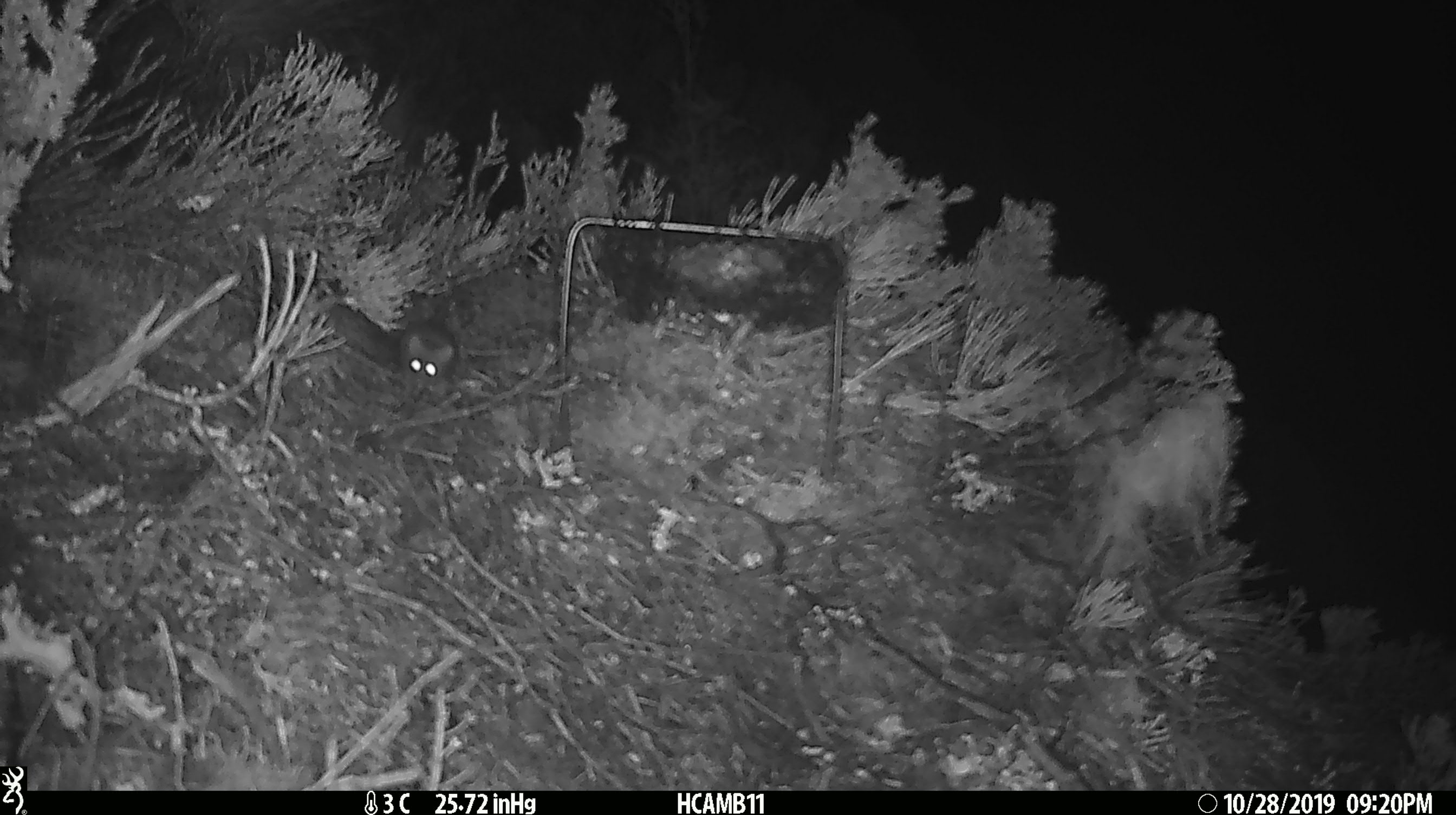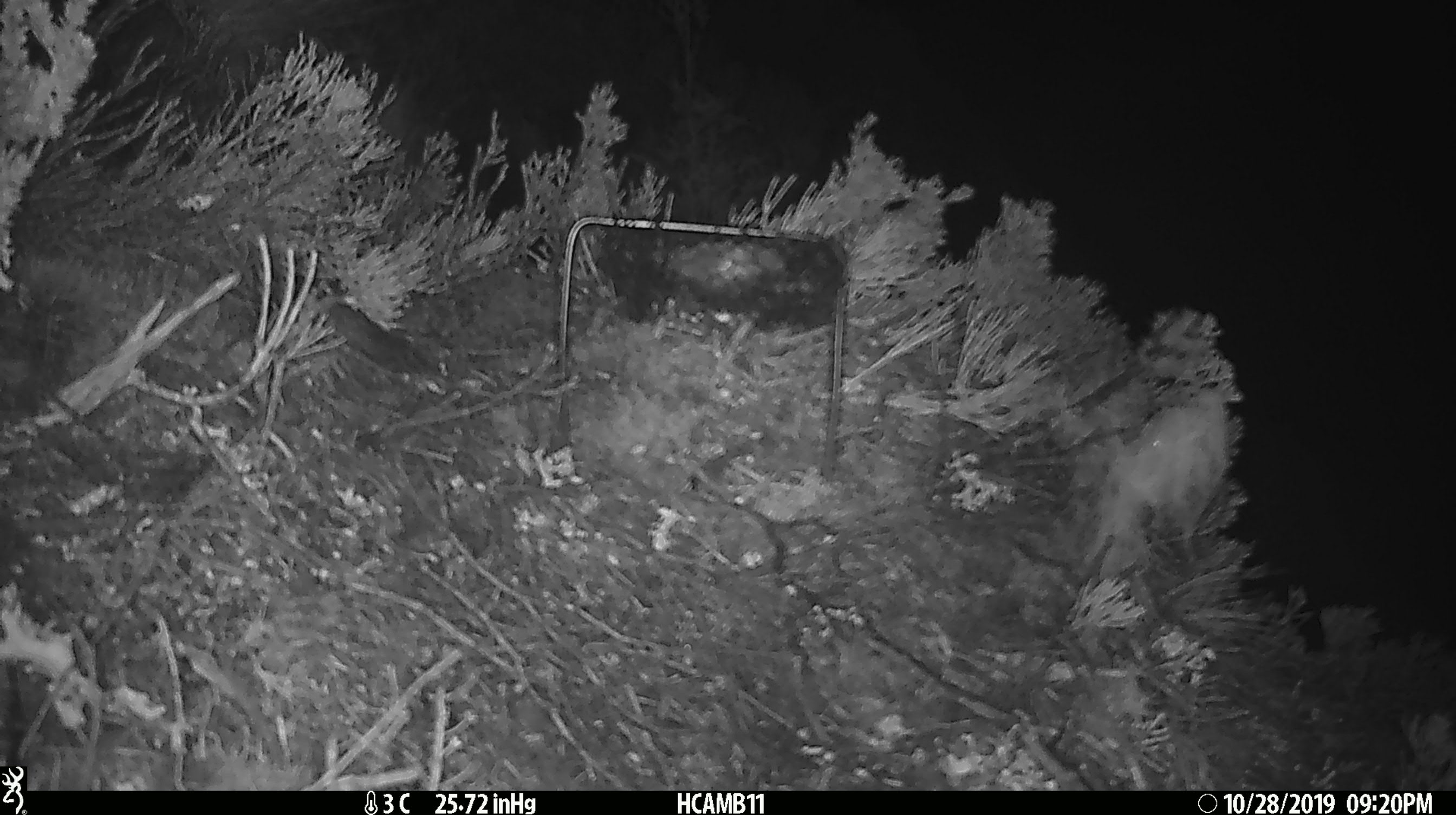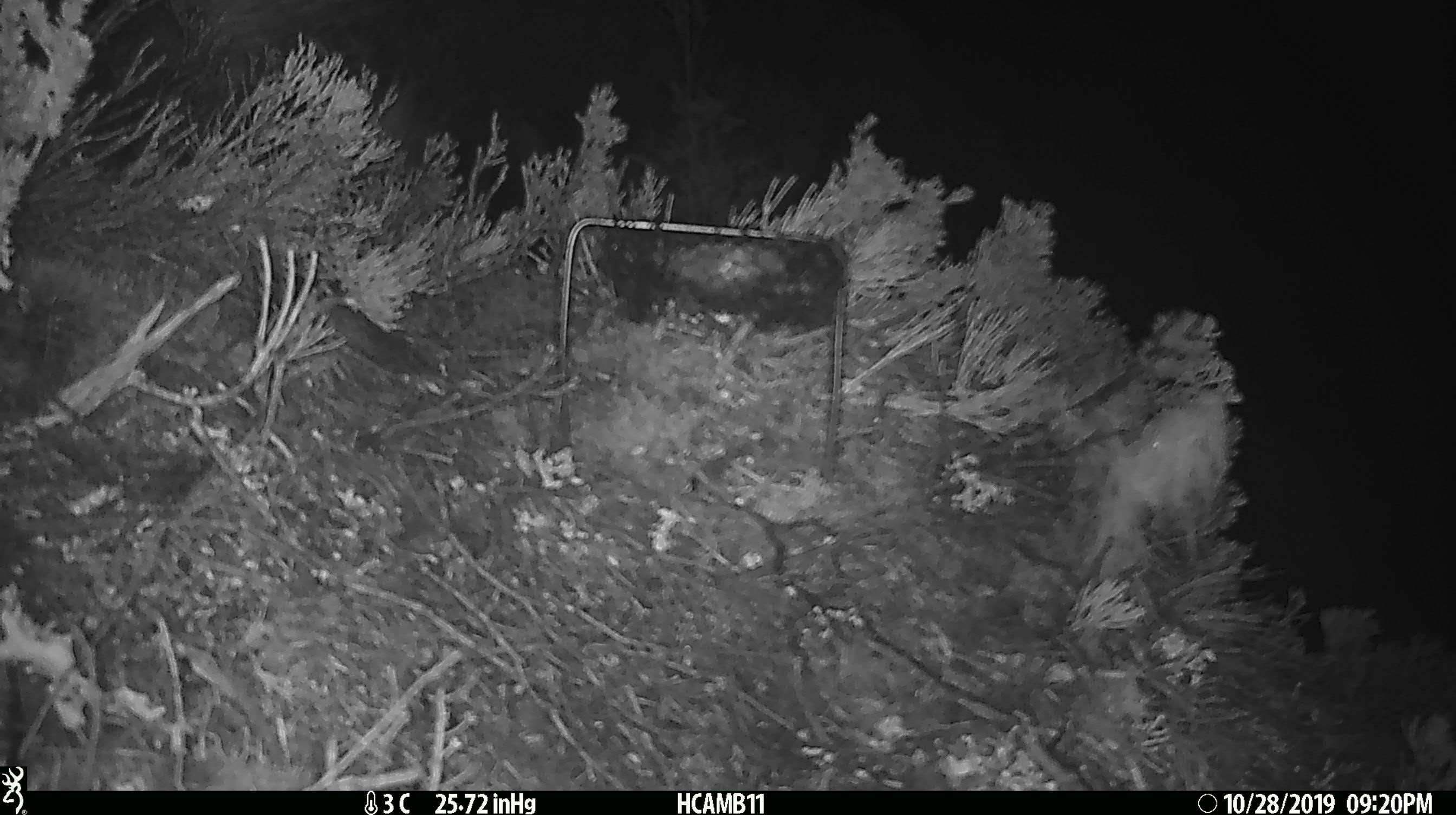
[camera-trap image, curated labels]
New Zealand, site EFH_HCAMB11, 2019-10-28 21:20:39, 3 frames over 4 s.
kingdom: Animalia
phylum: Chordata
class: Mammalia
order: Rodentia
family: Muridae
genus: Mus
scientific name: Mus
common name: mouse